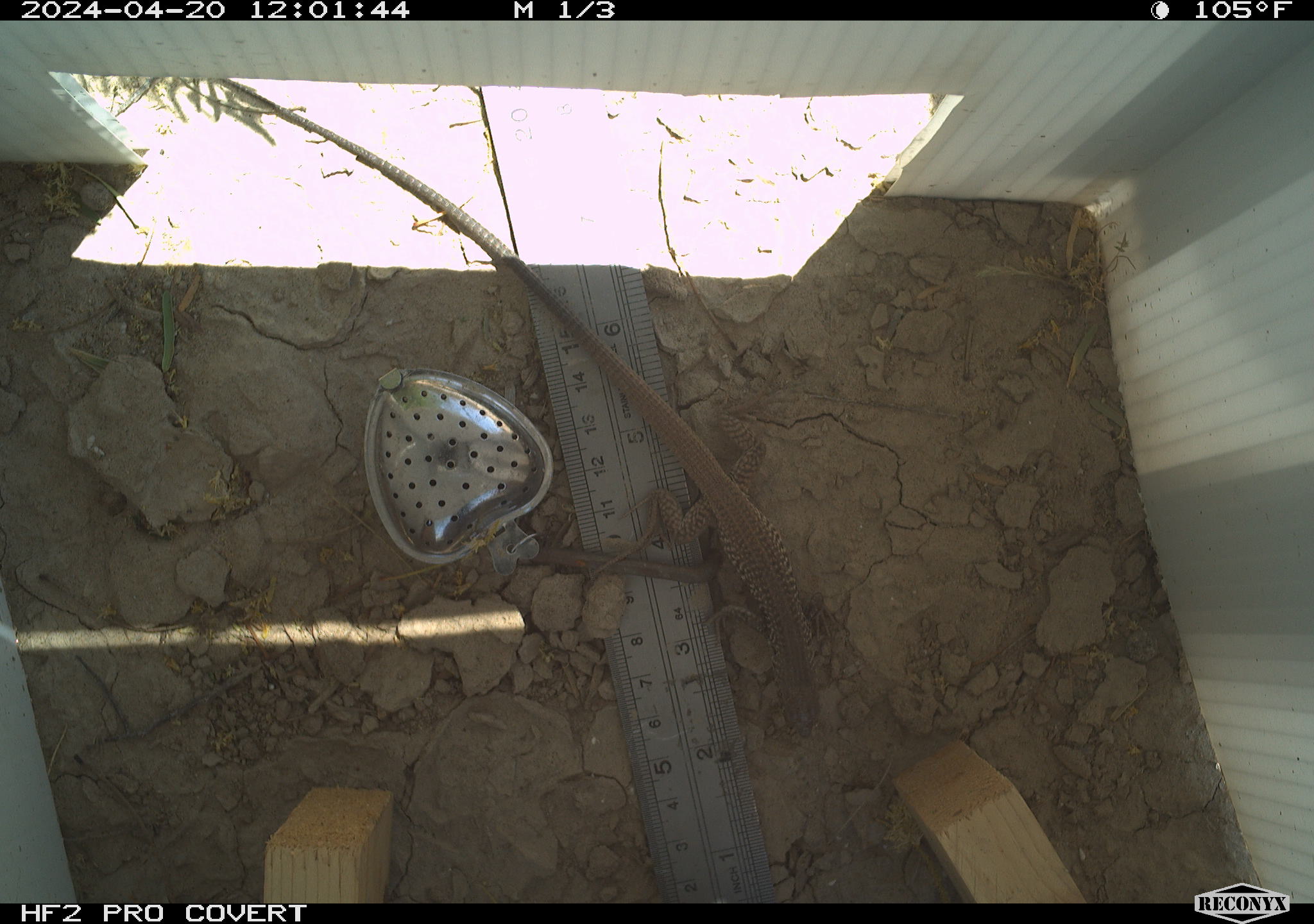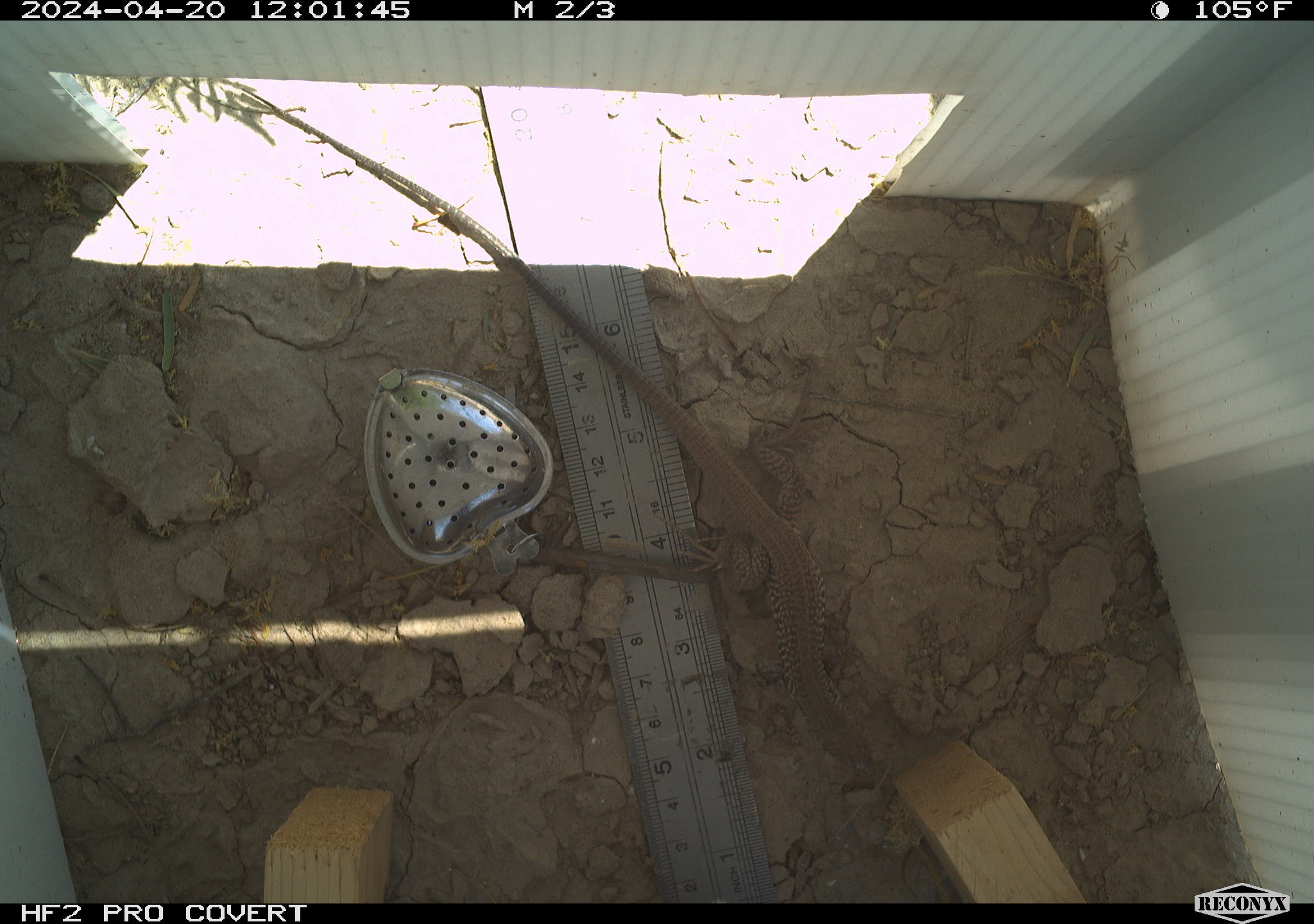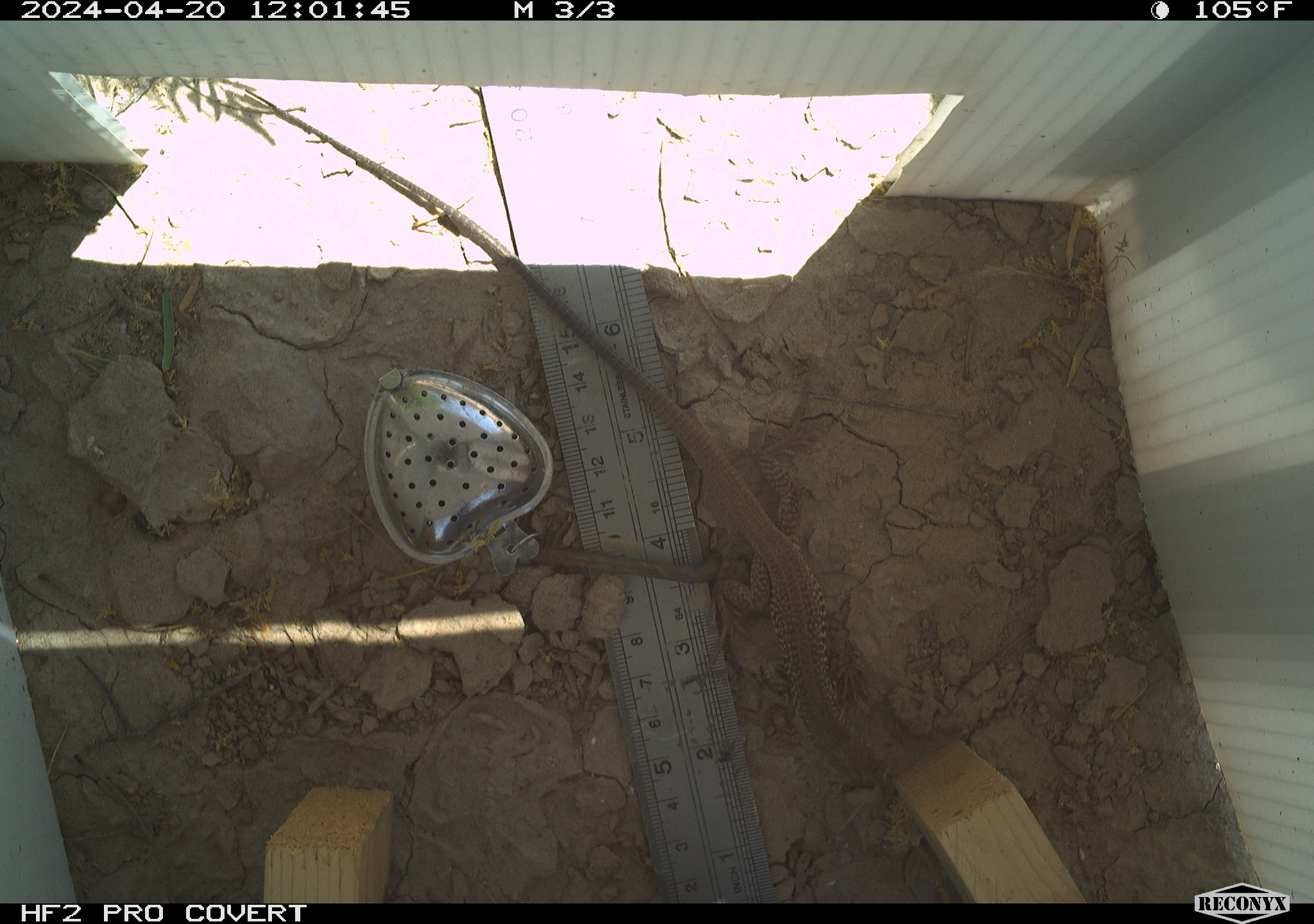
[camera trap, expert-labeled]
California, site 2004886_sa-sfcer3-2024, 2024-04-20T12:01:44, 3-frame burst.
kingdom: Animalia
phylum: Chordata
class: Reptilia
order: Squamata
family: Teiidae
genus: Aspidoscelis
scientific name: Aspidoscelis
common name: whiptail lizards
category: aspidoscelis species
Aspidoscelis species (whiptail lizards) (Aspidoscelis).